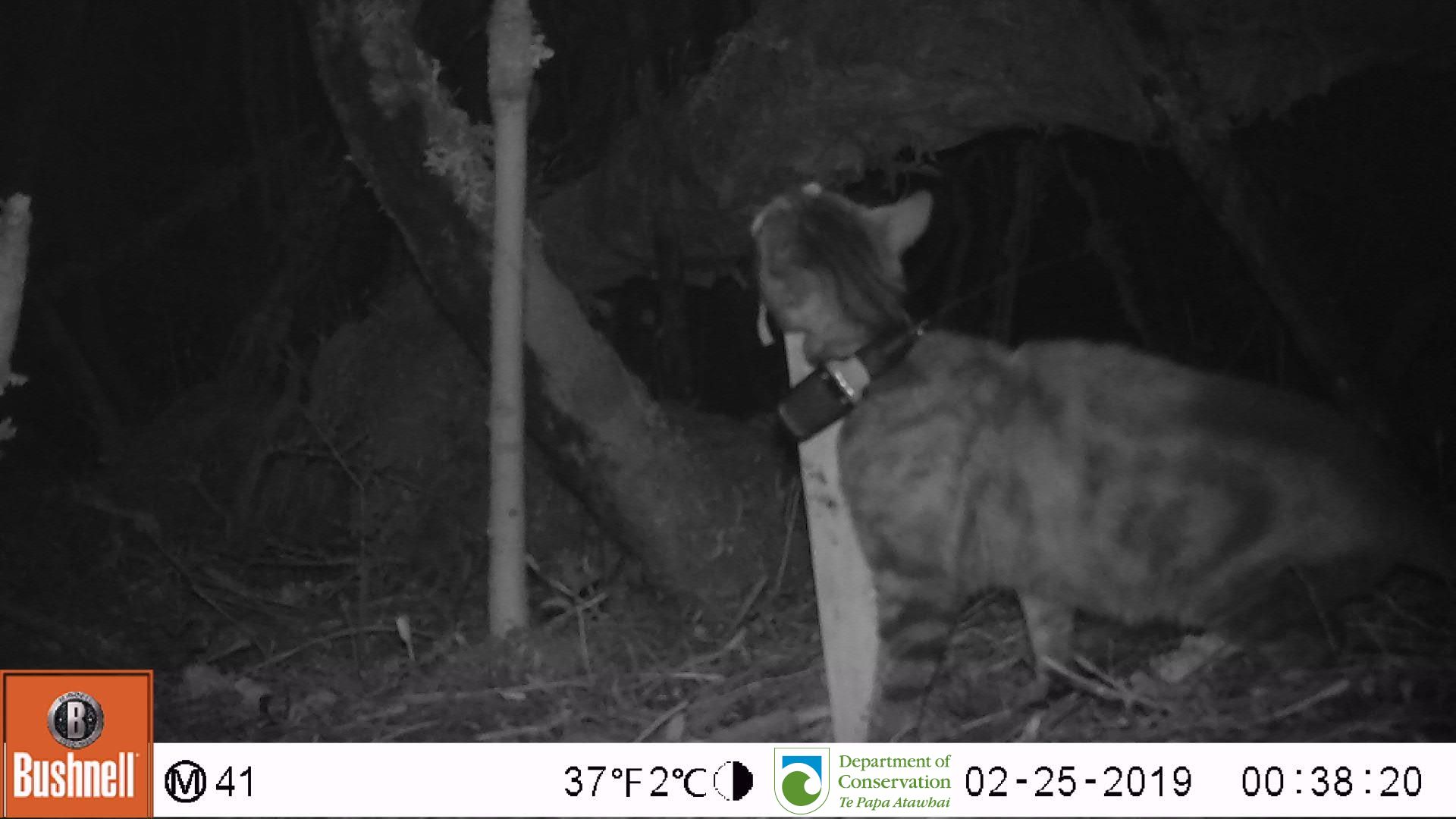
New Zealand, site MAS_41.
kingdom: Animalia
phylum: Chordata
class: Mammalia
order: Carnivora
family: Felidae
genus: Felis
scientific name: Felis catus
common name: domestic cat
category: cat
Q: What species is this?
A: Cat (domestic cat) (Felis catus).